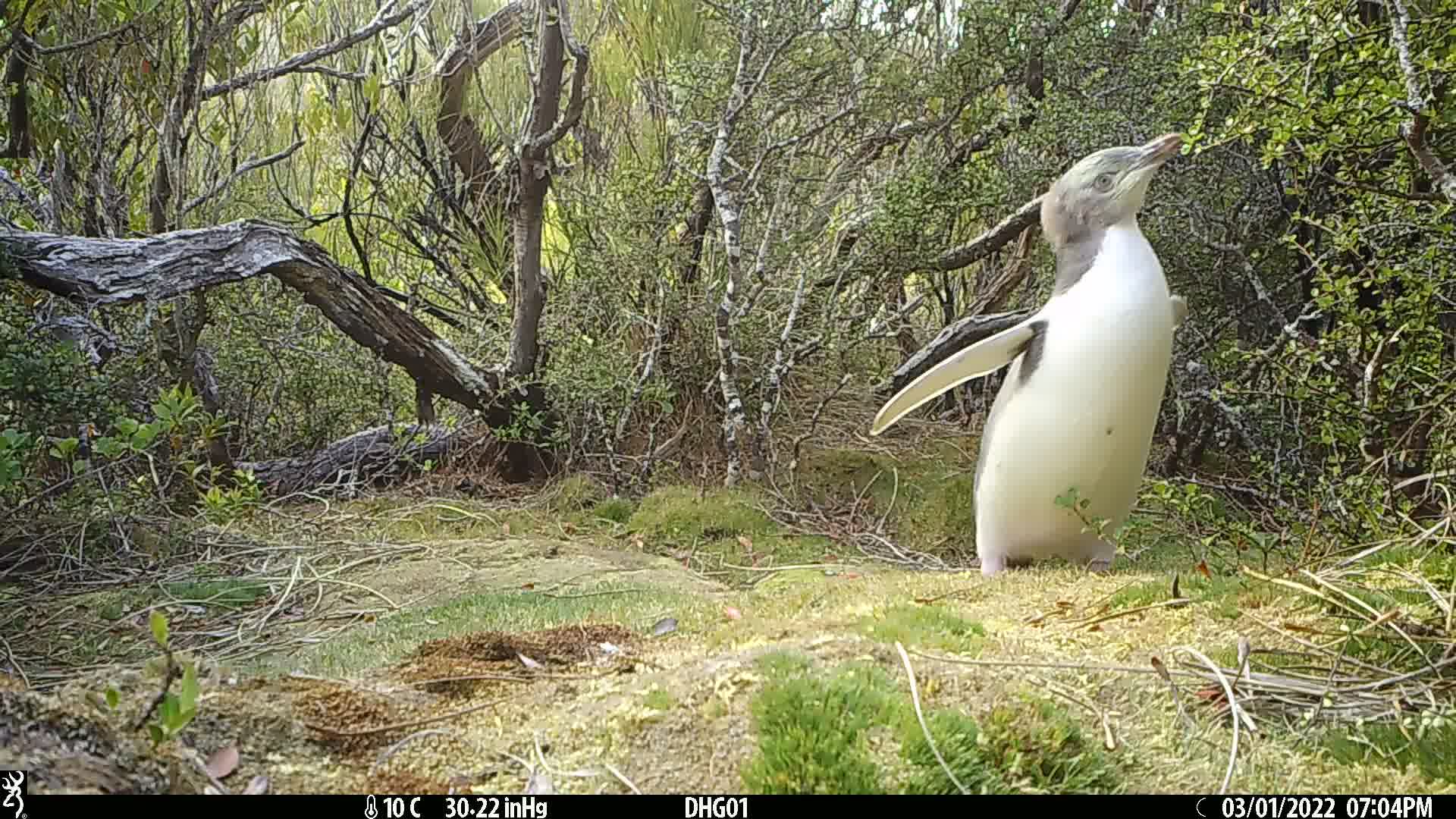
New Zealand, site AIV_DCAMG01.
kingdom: Animalia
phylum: Chordata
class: Aves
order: Sphenisciformes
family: Spheniscidae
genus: Megadyptes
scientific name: Megadyptes antipodes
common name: yellow-eyed penguin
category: yellow eyed penguin